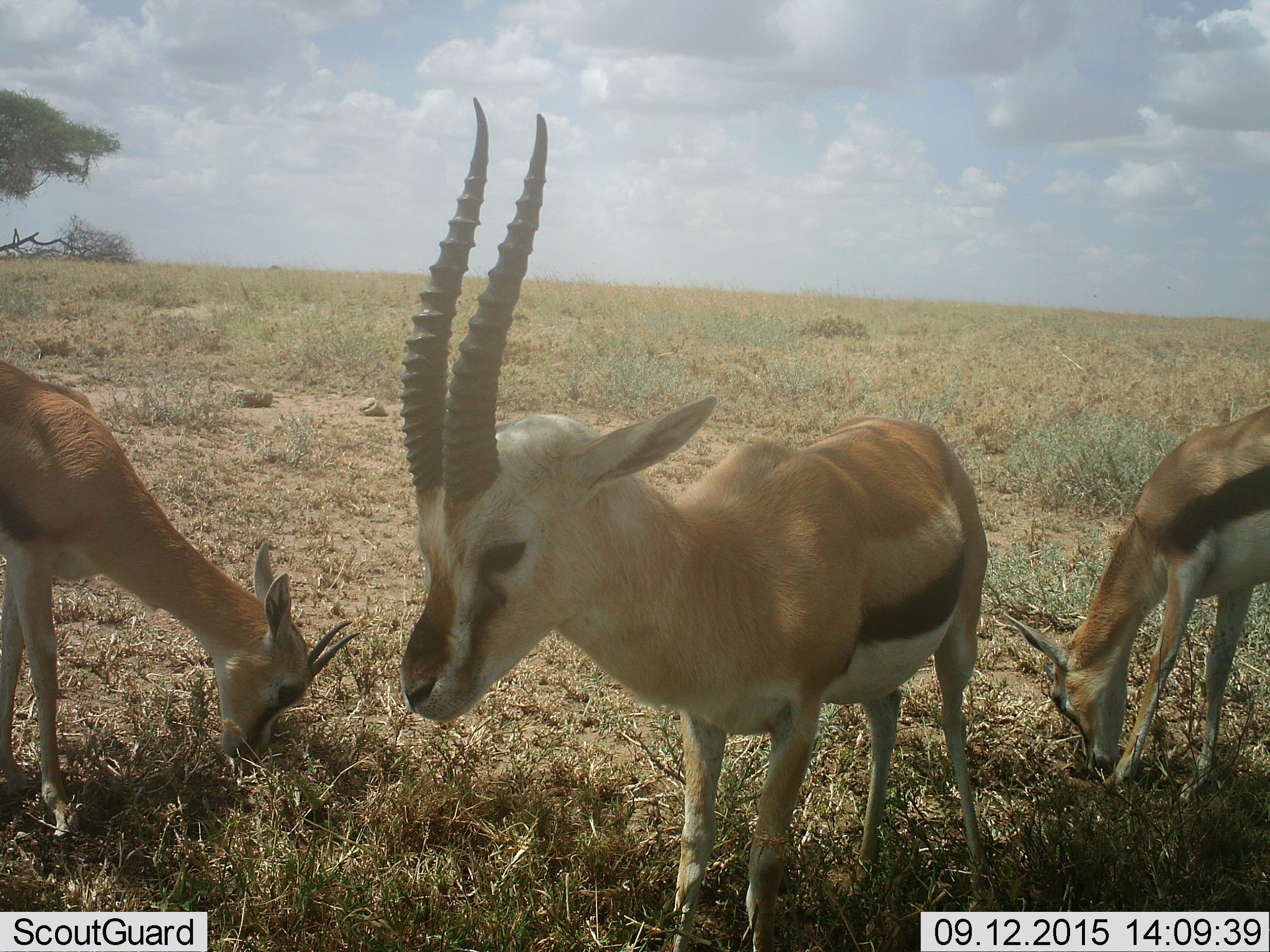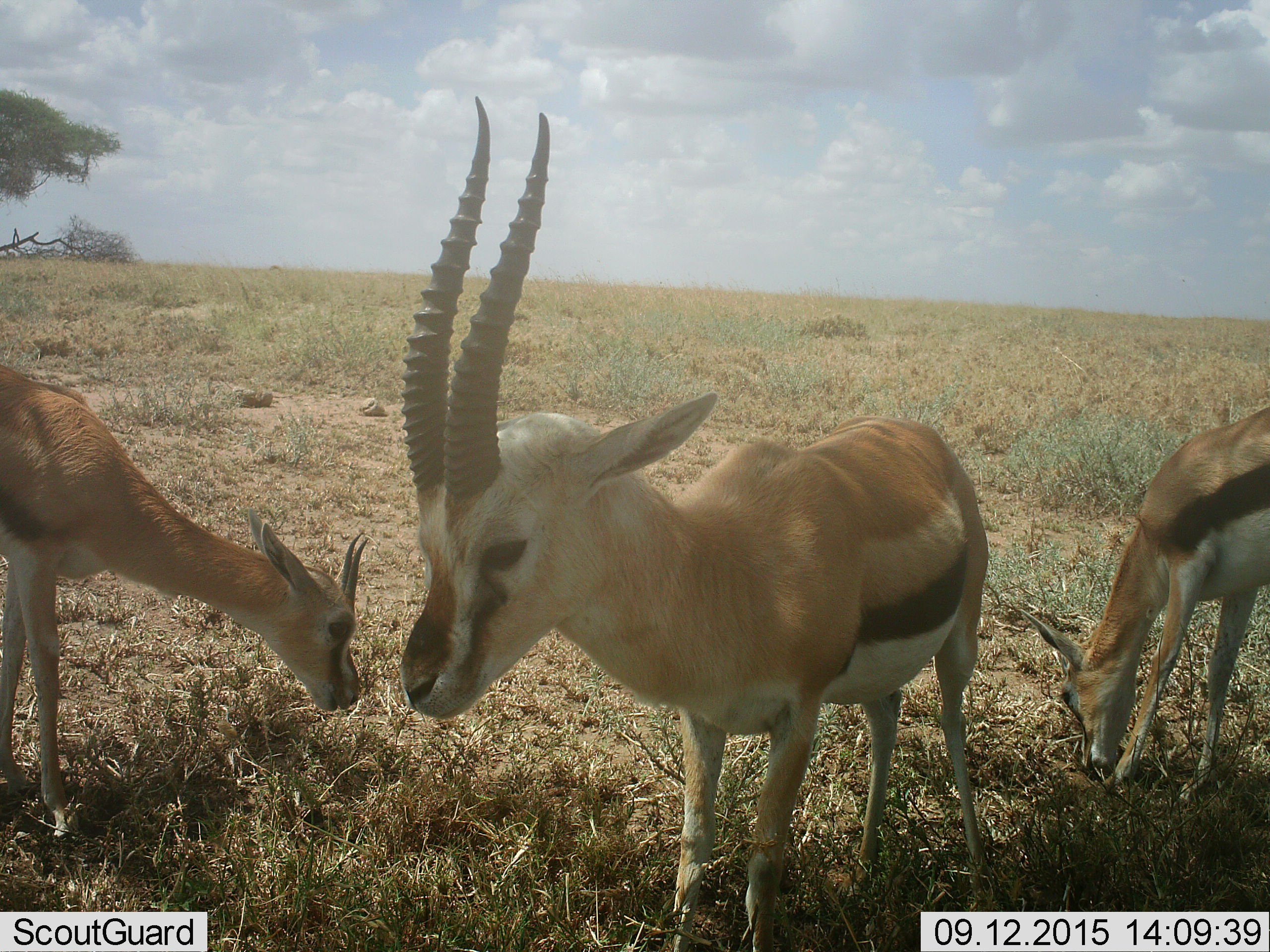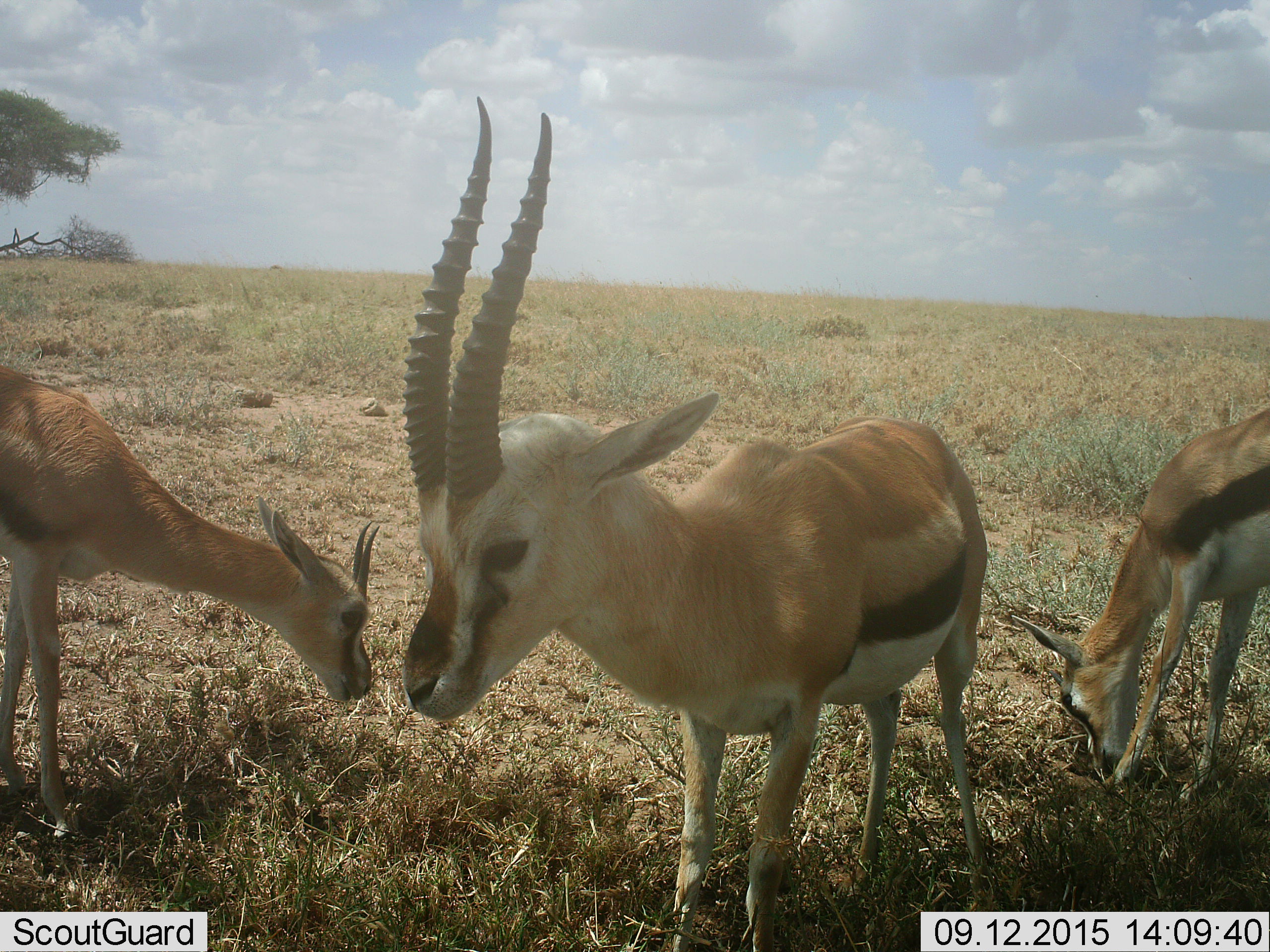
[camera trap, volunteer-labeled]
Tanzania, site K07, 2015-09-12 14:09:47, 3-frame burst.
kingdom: Animalia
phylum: Chordata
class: Mammalia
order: Artiodactyla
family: Bovidae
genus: Eudorcas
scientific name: Eudorcas thomsonii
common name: thomson's gazelle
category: gazellethomsons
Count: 3.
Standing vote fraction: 88%.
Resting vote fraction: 12%.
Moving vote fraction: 12%.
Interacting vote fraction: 12%.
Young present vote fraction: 25%.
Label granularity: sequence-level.